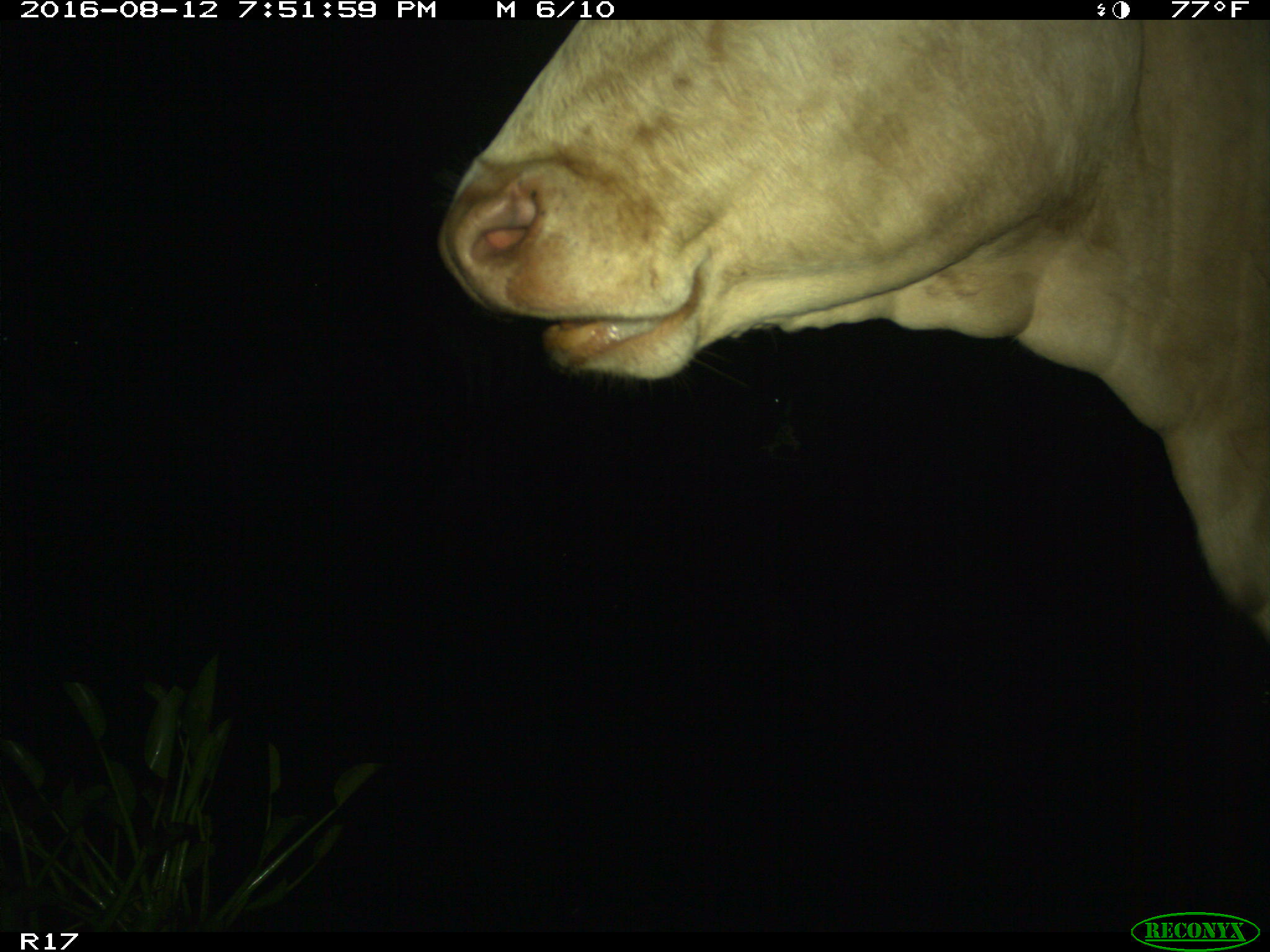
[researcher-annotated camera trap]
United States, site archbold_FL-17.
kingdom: Animalia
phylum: Chordata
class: Mammalia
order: Artiodactyla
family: Bovidae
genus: Bos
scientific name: Bos taurus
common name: domestic cow